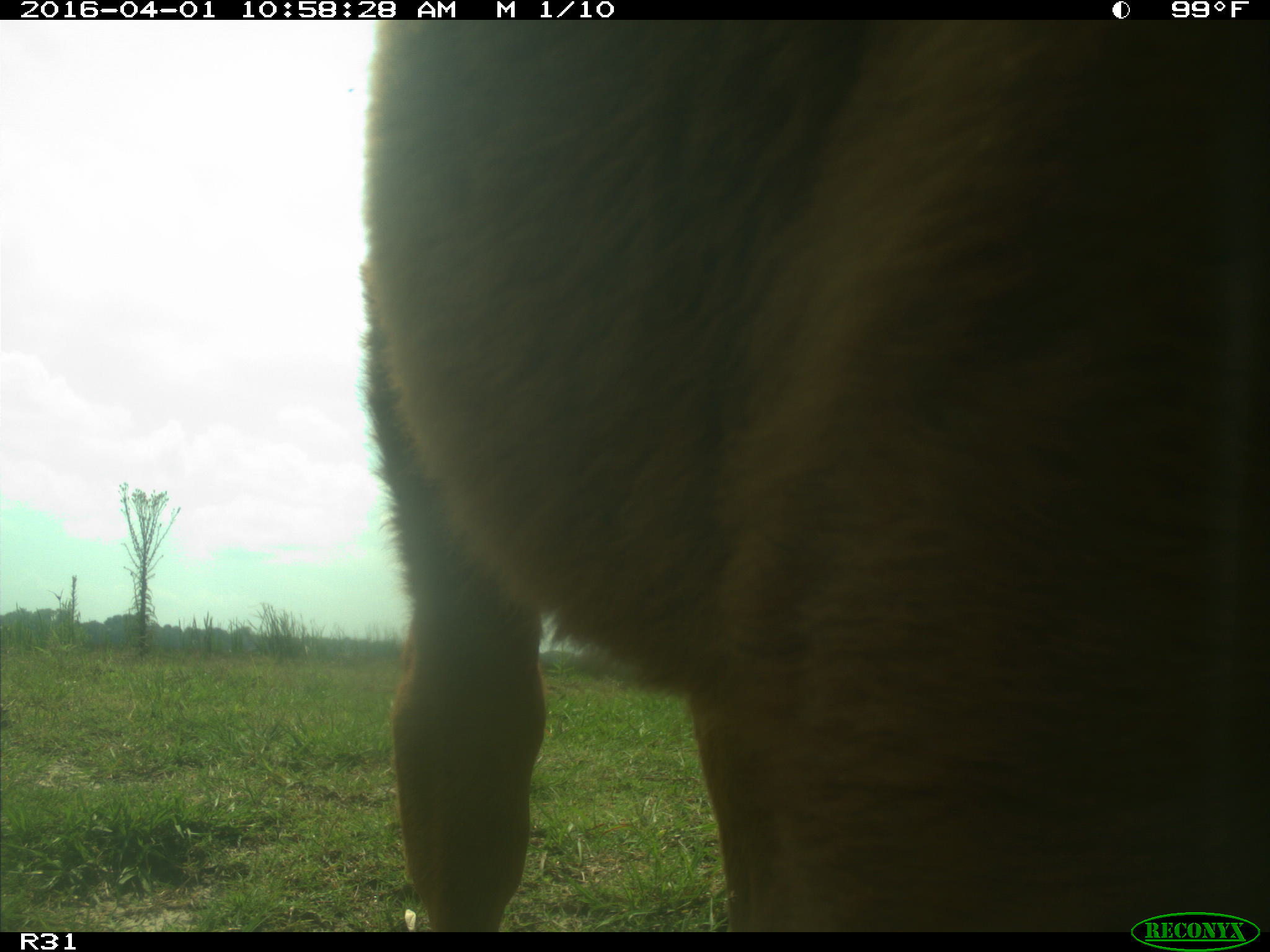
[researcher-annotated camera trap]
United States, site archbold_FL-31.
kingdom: Animalia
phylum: Chordata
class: Mammalia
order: Artiodactyla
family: Bovidae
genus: Bos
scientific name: Bos taurus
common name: domestic cow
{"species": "Bos taurus (domestic cow)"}